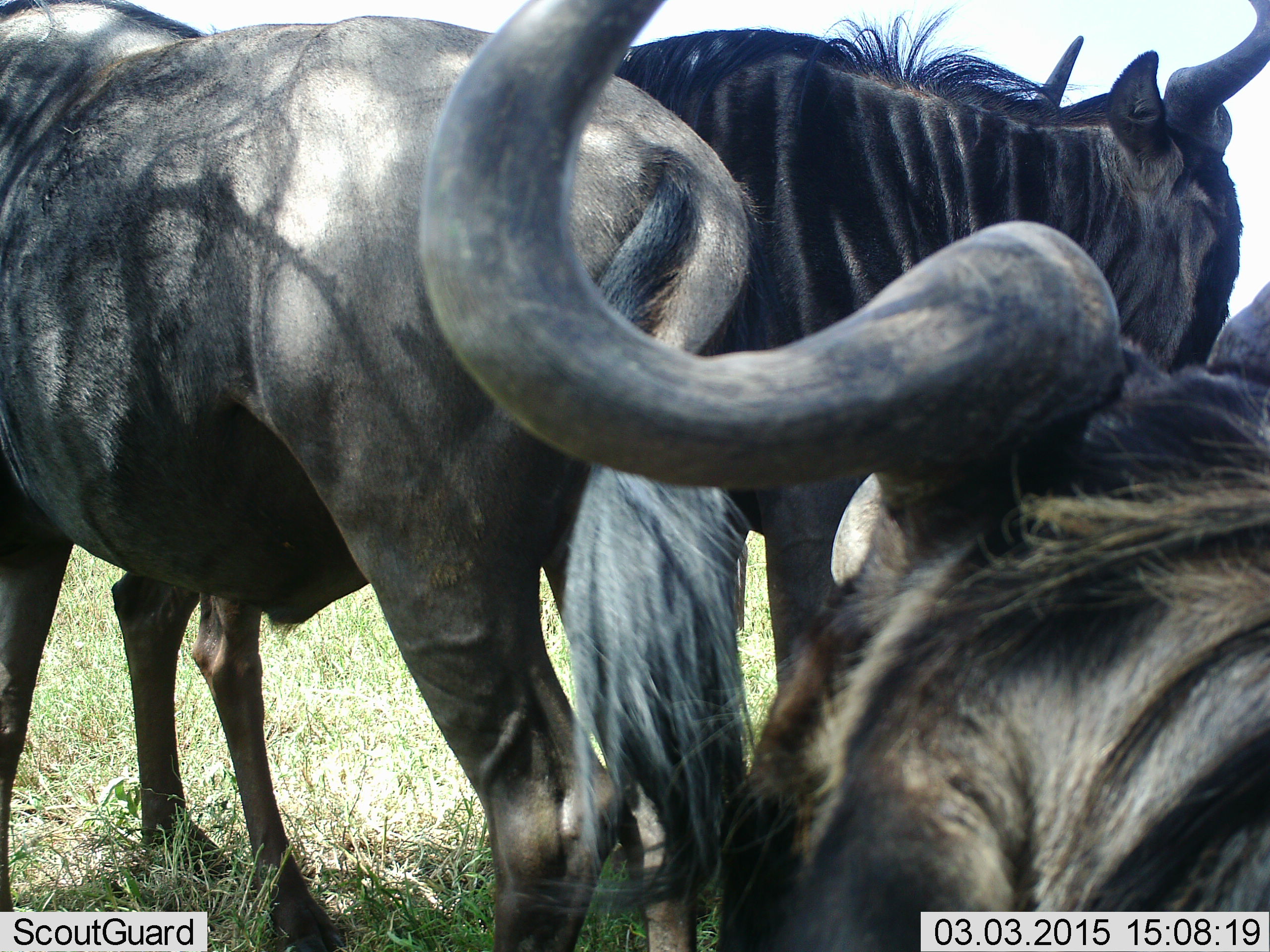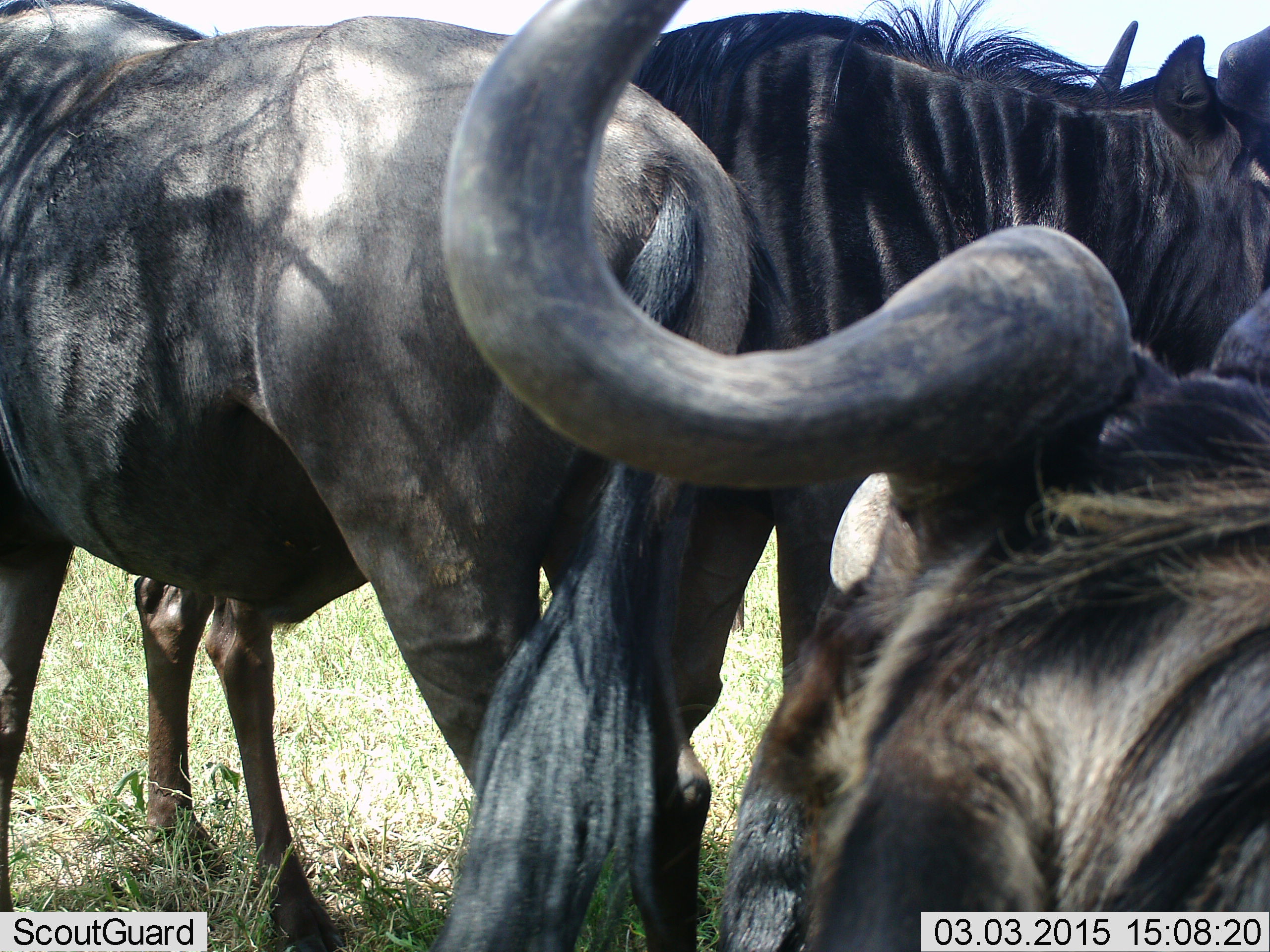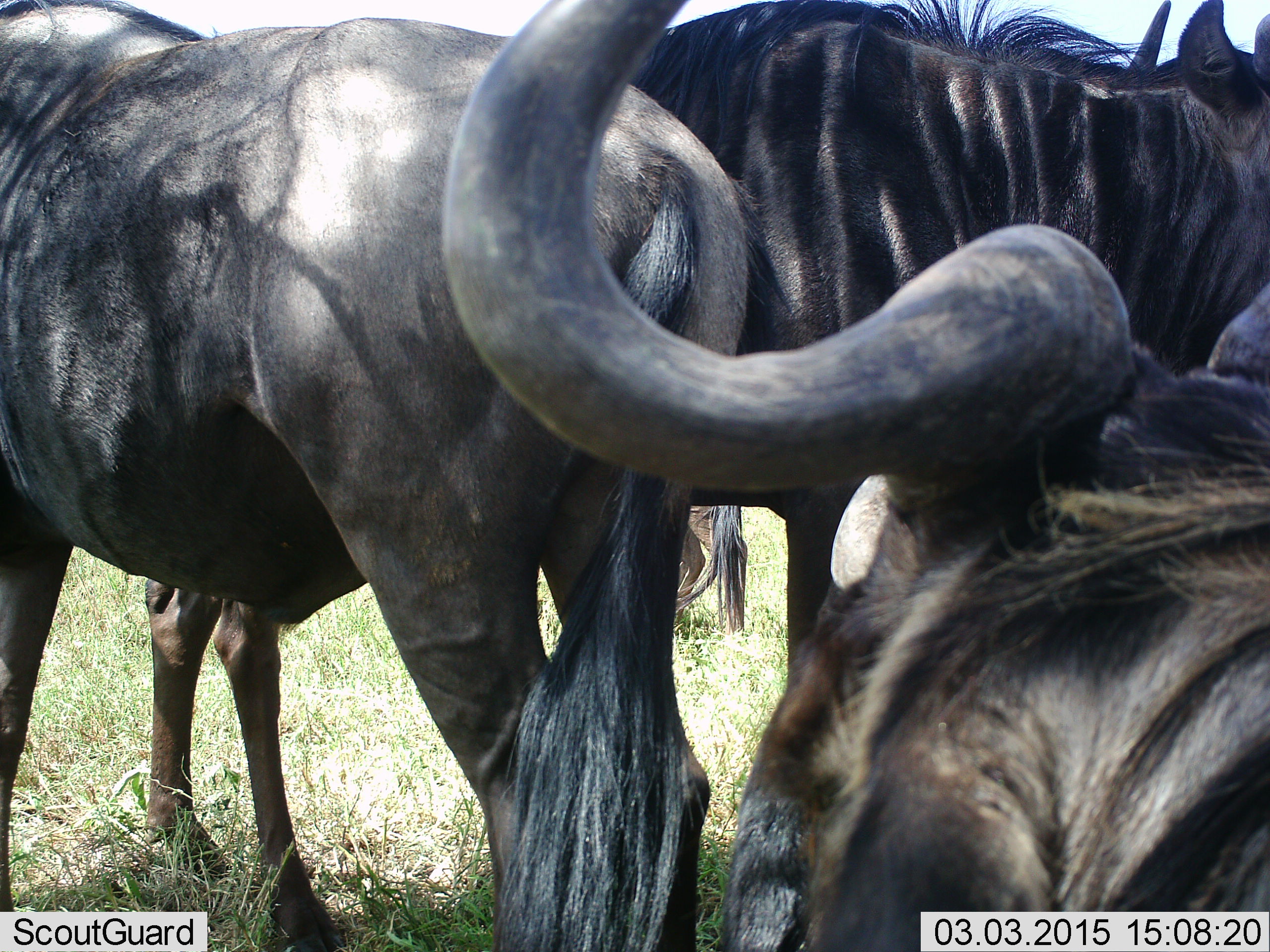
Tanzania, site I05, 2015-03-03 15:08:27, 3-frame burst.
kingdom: Animalia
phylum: Chordata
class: Mammalia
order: Artiodactyla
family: Bovidae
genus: Connochaetes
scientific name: Connochaetes taurinus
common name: blue wildebeest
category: wildebeest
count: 4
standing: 80%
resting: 40%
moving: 20%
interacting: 10%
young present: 0%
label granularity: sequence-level